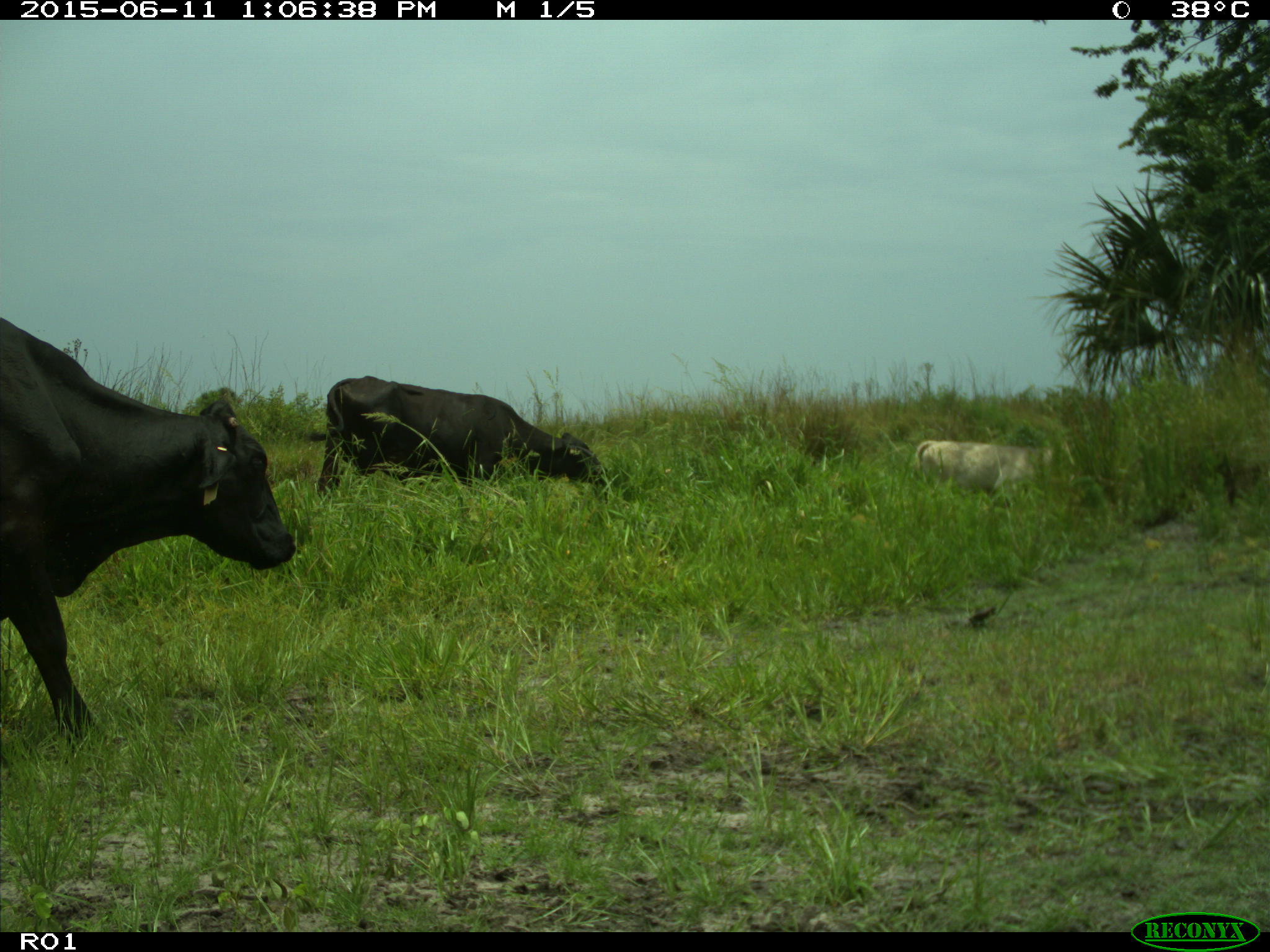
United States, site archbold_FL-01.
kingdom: Animalia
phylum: Chordata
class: Mammalia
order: Artiodactyla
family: Bovidae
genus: Bos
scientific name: Bos taurus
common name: domestic cow